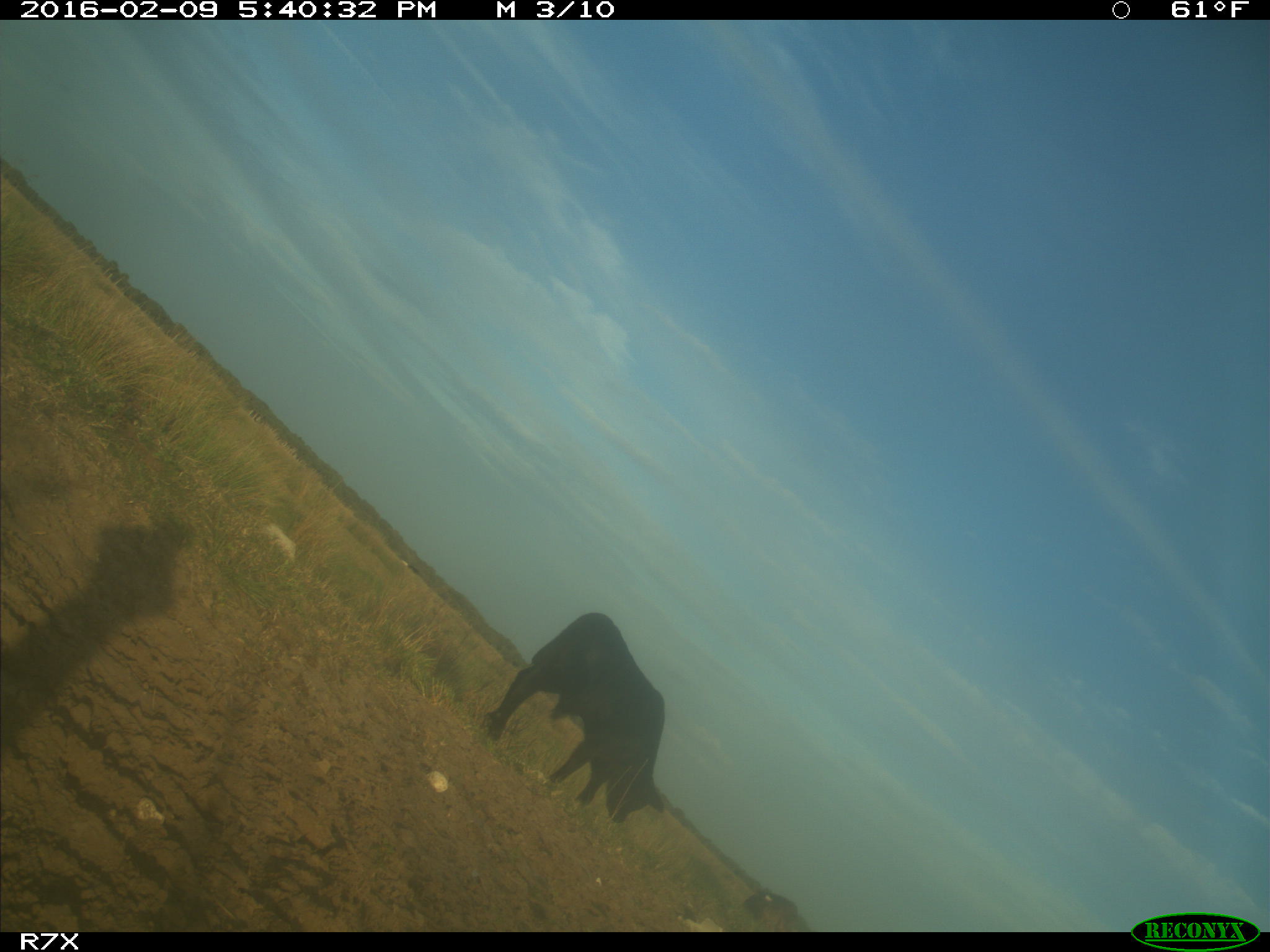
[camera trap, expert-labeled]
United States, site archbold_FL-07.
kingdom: Animalia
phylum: Chordata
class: Mammalia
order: Artiodactyla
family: Bovidae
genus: Bos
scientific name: Bos taurus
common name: domestic cow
Bos taurus (domestic cow).